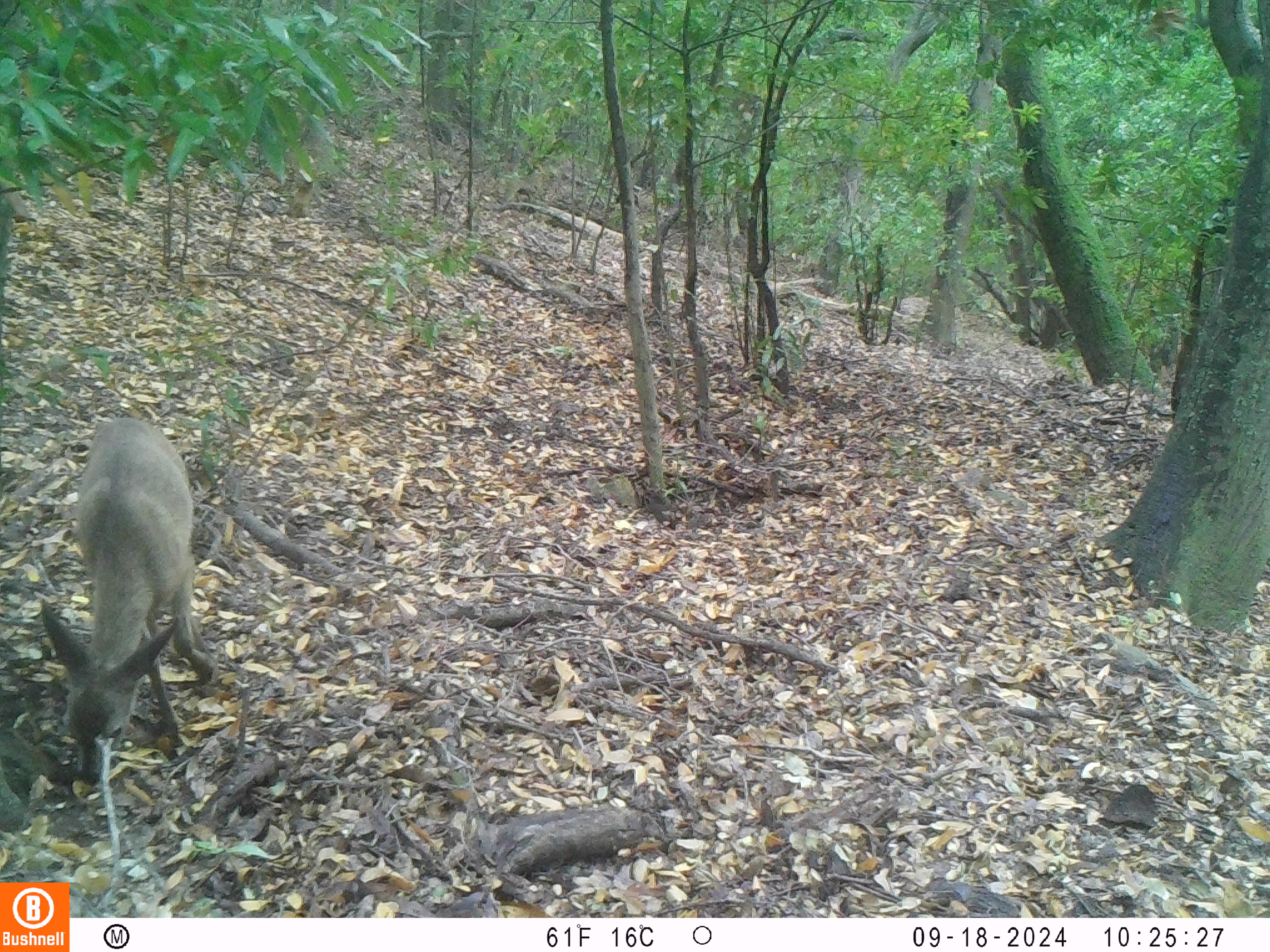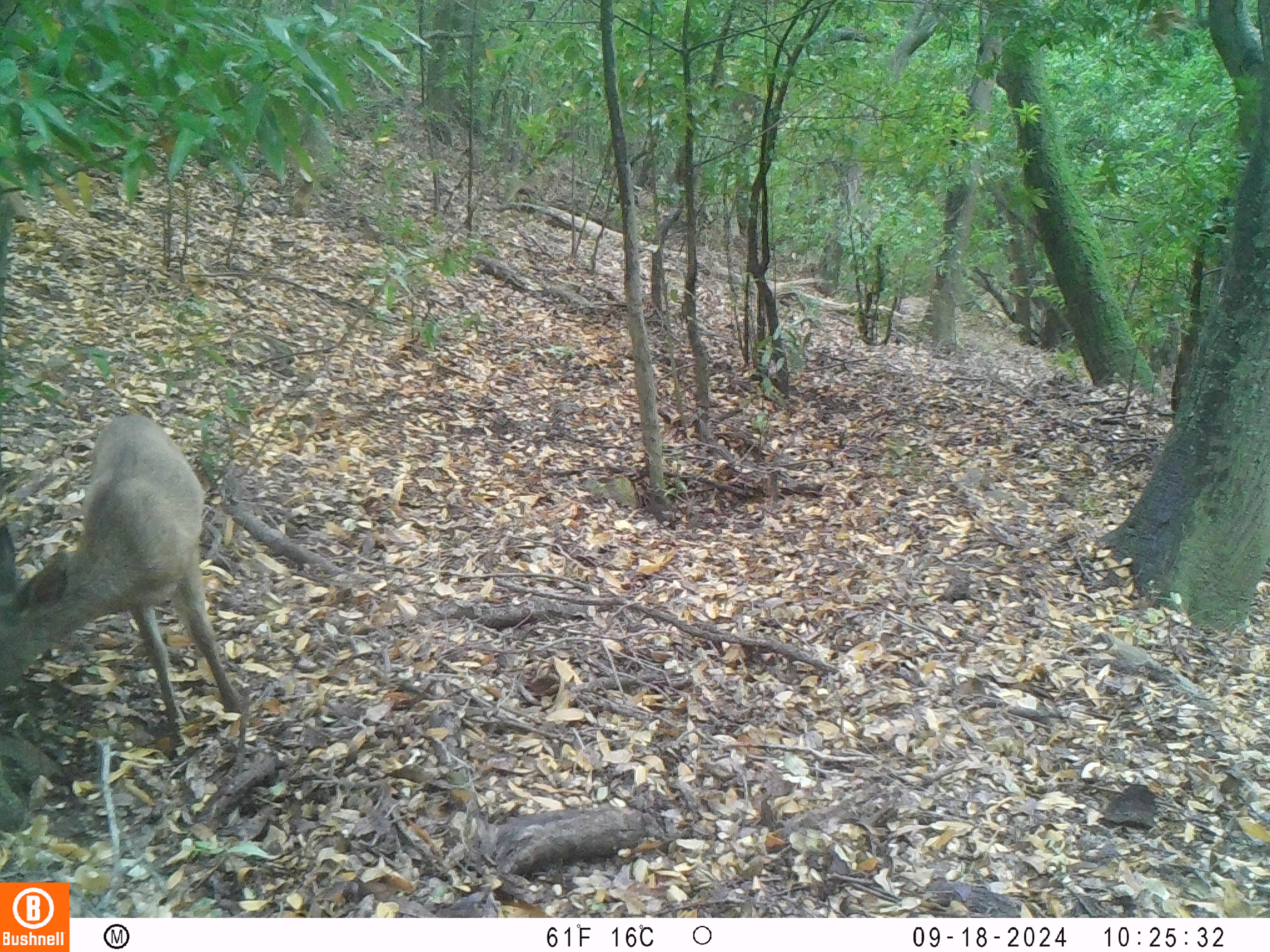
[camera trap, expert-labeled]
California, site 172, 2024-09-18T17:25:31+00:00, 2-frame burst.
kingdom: Animalia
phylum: Chordata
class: Mammalia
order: Artiodactyla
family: Cervidae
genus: Odocoileus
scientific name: Odocoileus hemionus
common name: mule deer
Mule deer (Odocoileus hemionus).